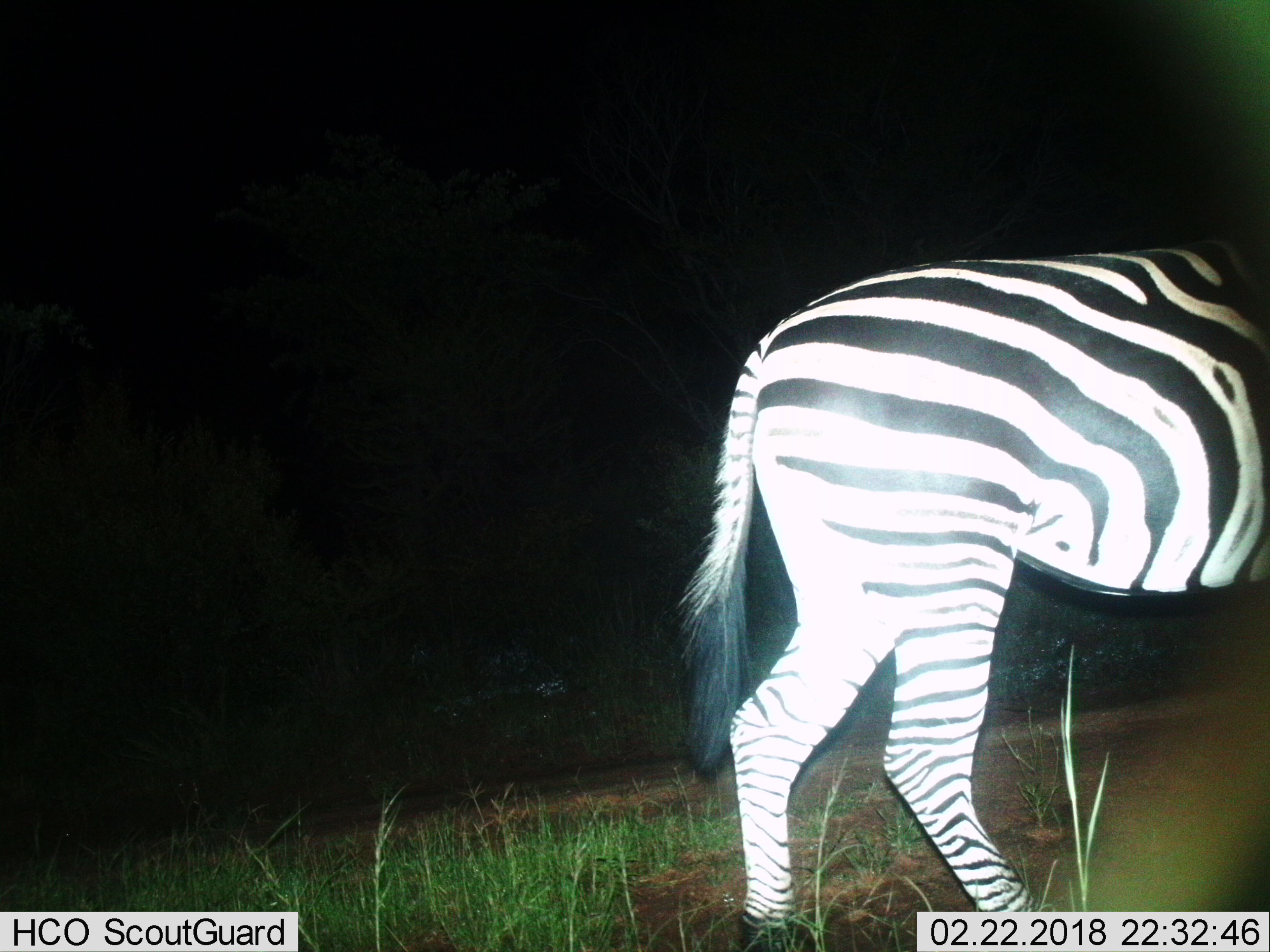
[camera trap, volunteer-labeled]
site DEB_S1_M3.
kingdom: Animalia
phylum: Chordata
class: Mammalia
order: Perissodactyla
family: Equidae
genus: Equus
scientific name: Equus quagga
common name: plains zebra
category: zebraplains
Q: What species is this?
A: Zebraplains (plains zebra) (Equus quagga).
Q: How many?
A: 1.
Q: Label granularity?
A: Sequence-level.